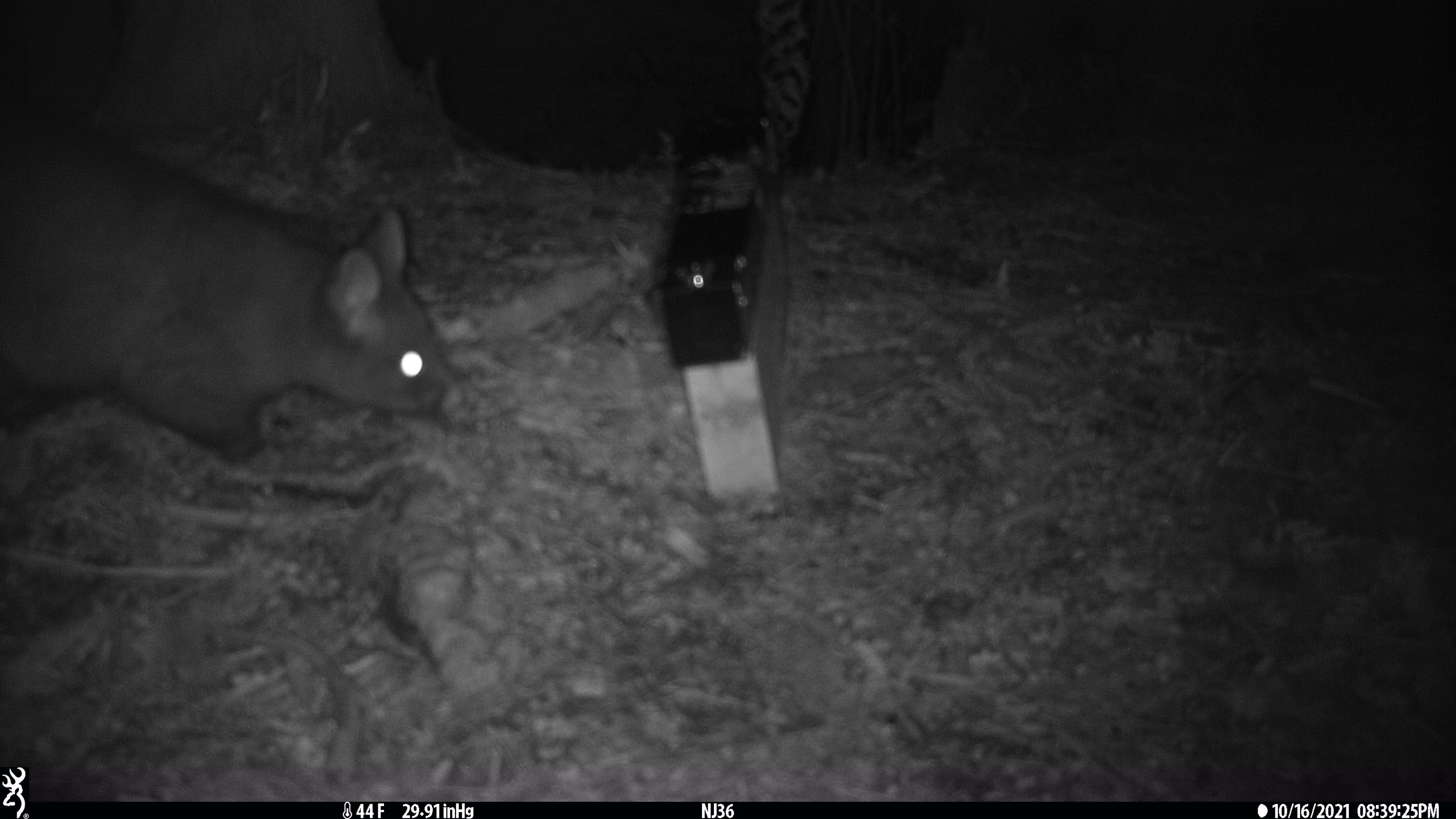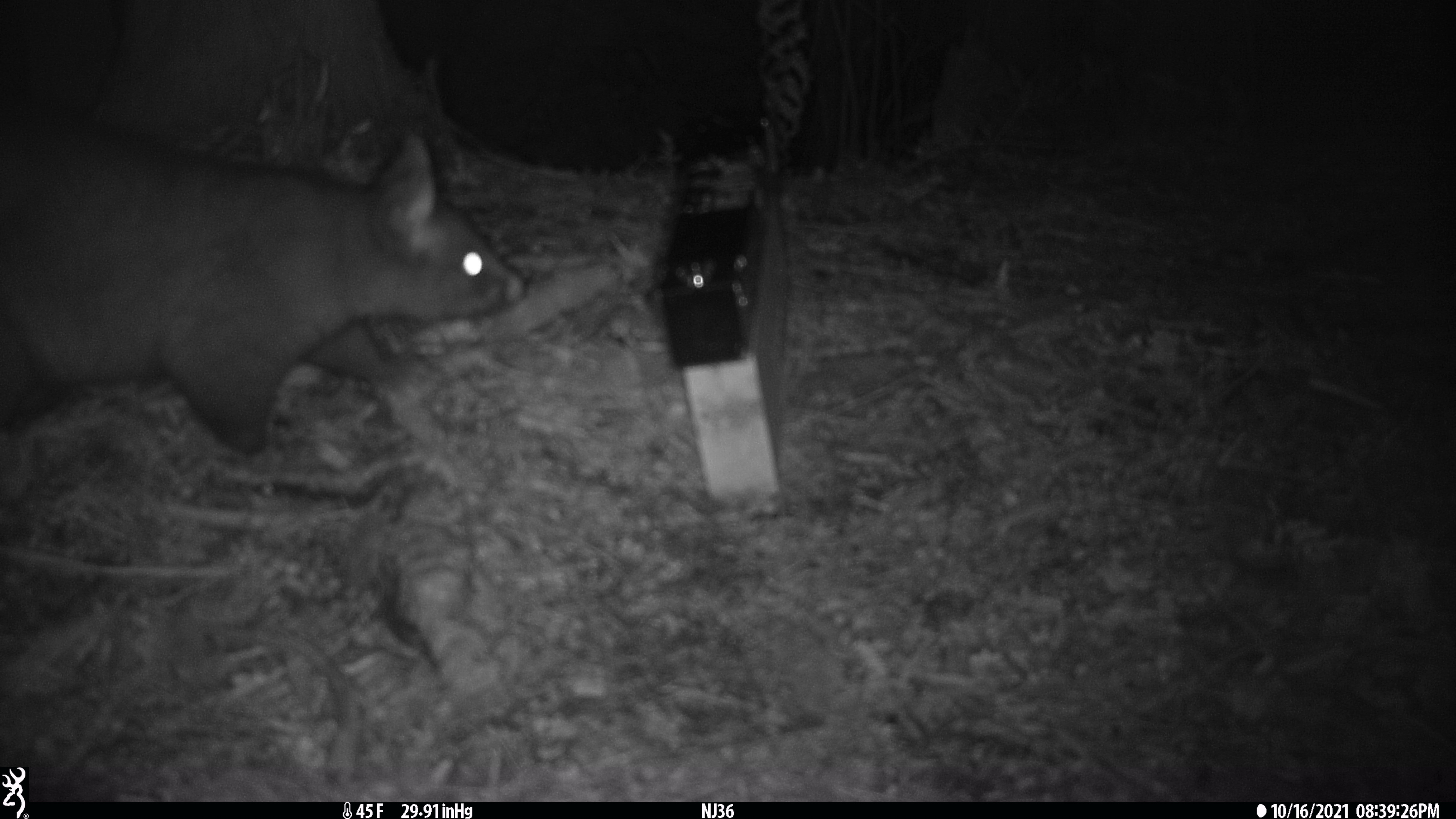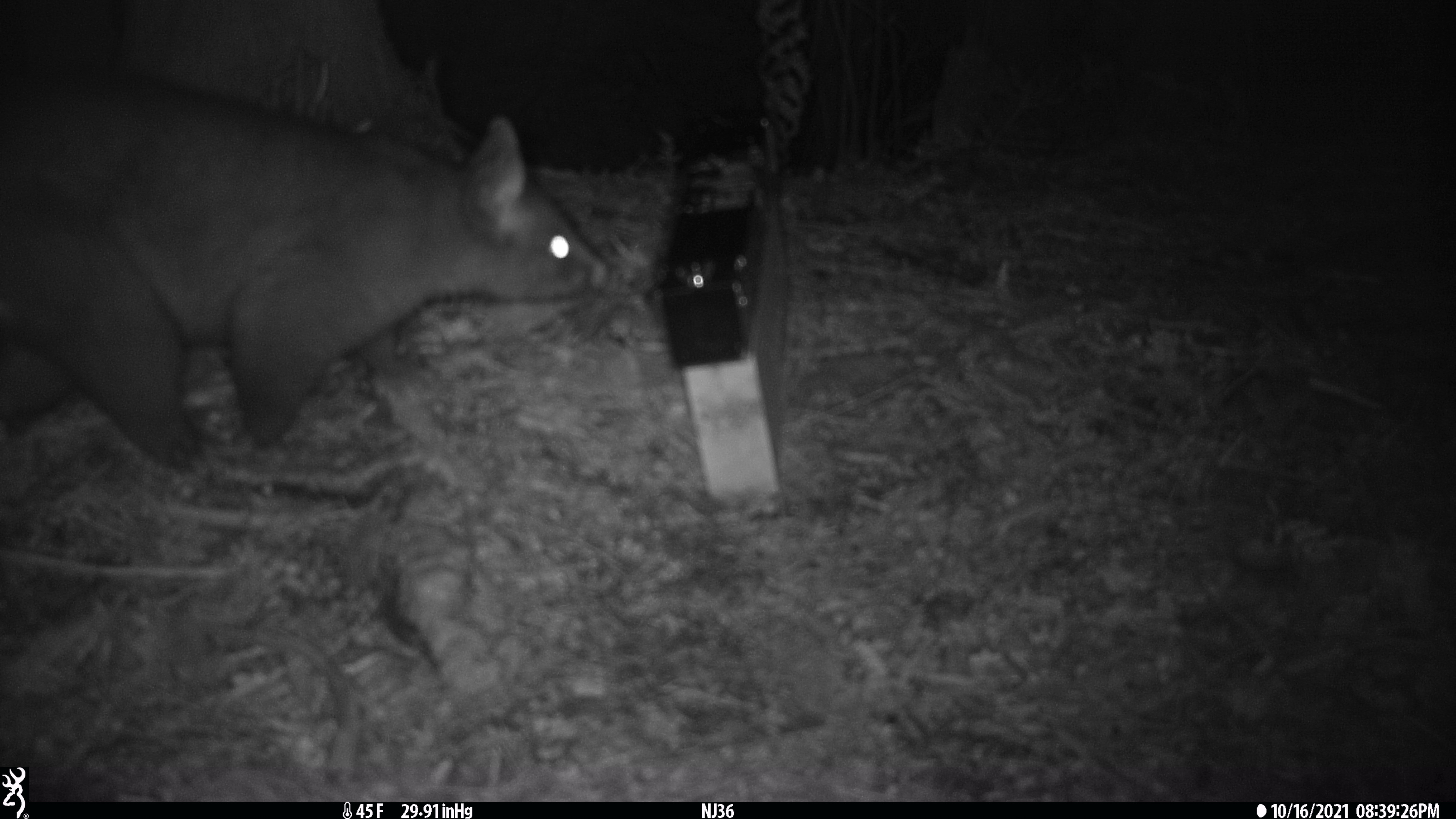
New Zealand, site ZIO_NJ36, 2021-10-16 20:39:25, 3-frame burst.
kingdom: Animalia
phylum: Chordata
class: Mammalia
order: Diprotodontia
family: Phalangeridae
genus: Trichosurus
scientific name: Trichosurus vulpecula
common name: common brushtail possum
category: possum